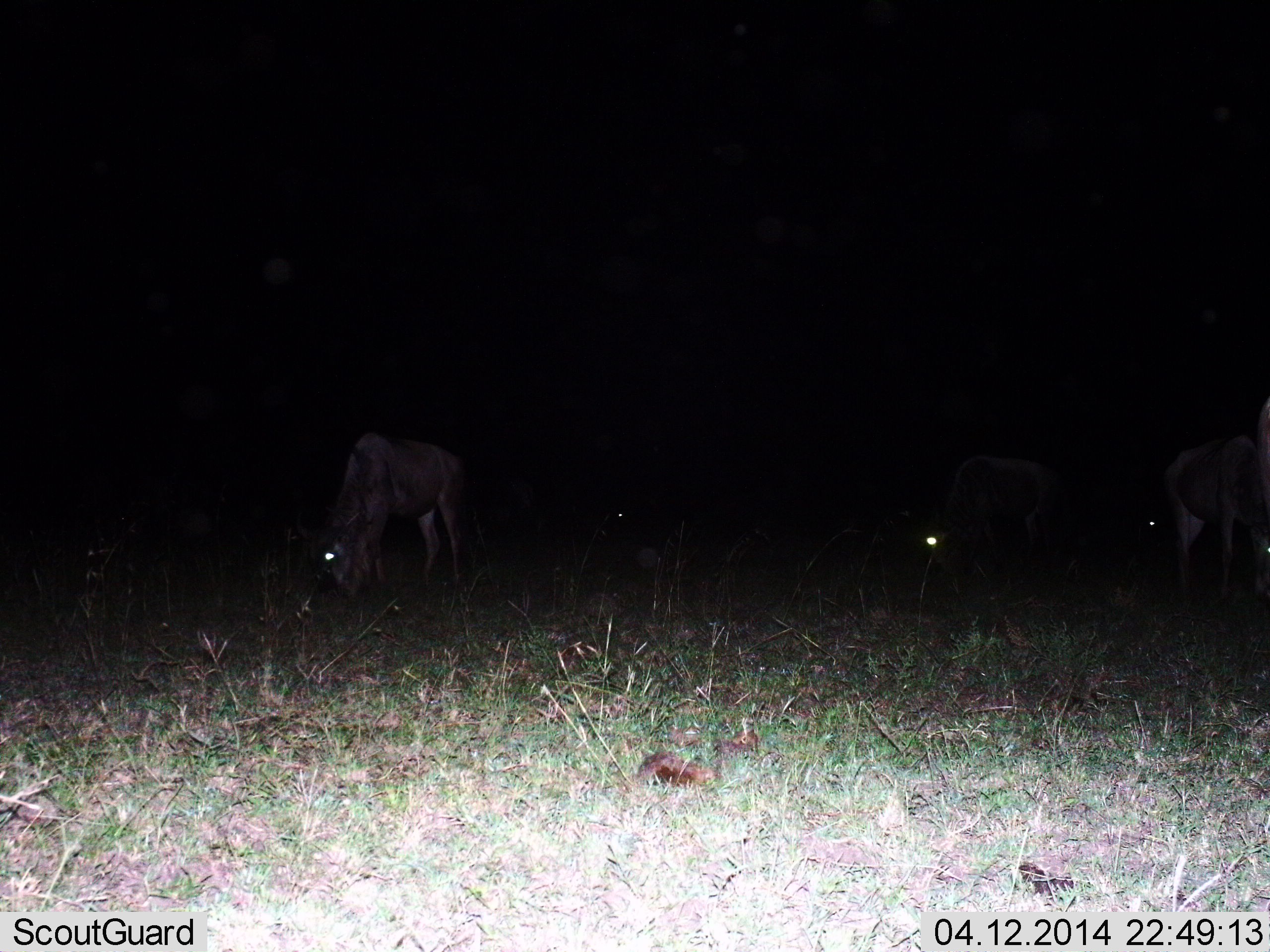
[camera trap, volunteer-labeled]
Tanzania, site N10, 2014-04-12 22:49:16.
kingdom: Animalia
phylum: Chordata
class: Mammalia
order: Artiodactyla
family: Bovidae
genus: Connochaetes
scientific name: Connochaetes taurinus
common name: blue wildebeest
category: wildebeest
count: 4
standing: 10%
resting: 0%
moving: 0%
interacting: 0%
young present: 0%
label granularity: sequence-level